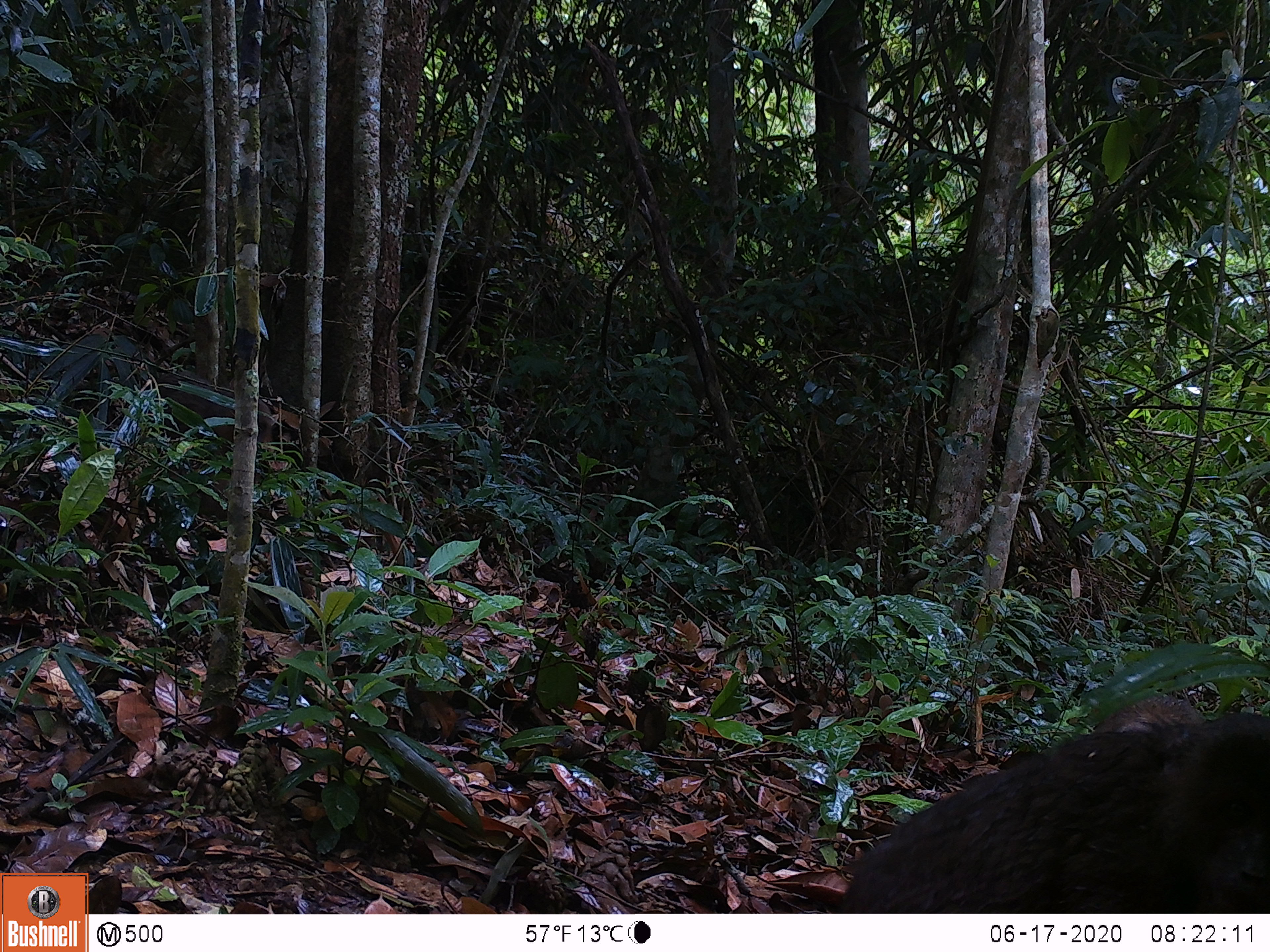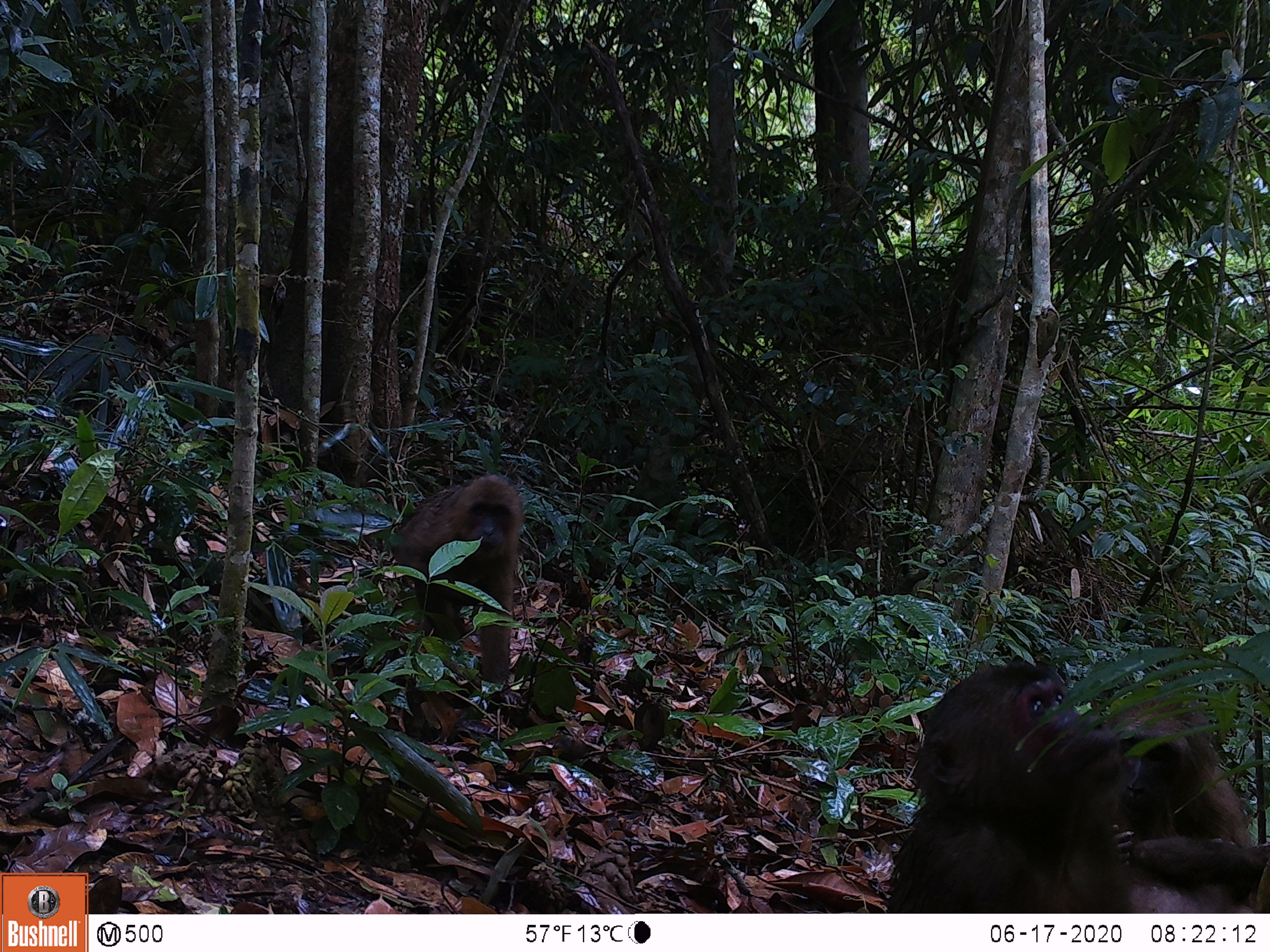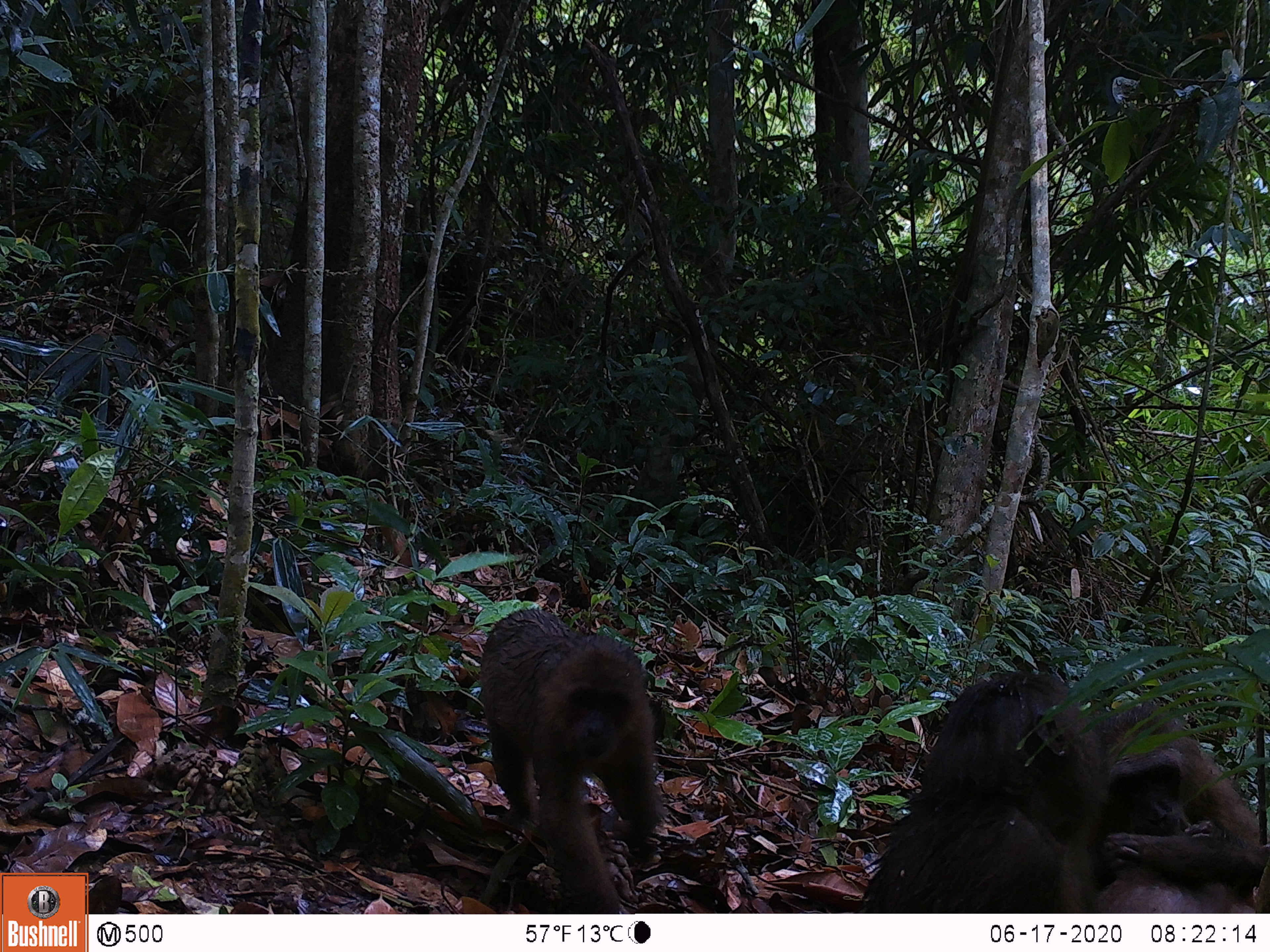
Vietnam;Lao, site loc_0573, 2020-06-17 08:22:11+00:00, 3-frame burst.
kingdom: Animalia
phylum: Chordata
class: Mammalia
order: Primates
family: Cercopithecidae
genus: Macaca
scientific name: Macaca arctoides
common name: stump-tailed macaque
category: stump tailed macaque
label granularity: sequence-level